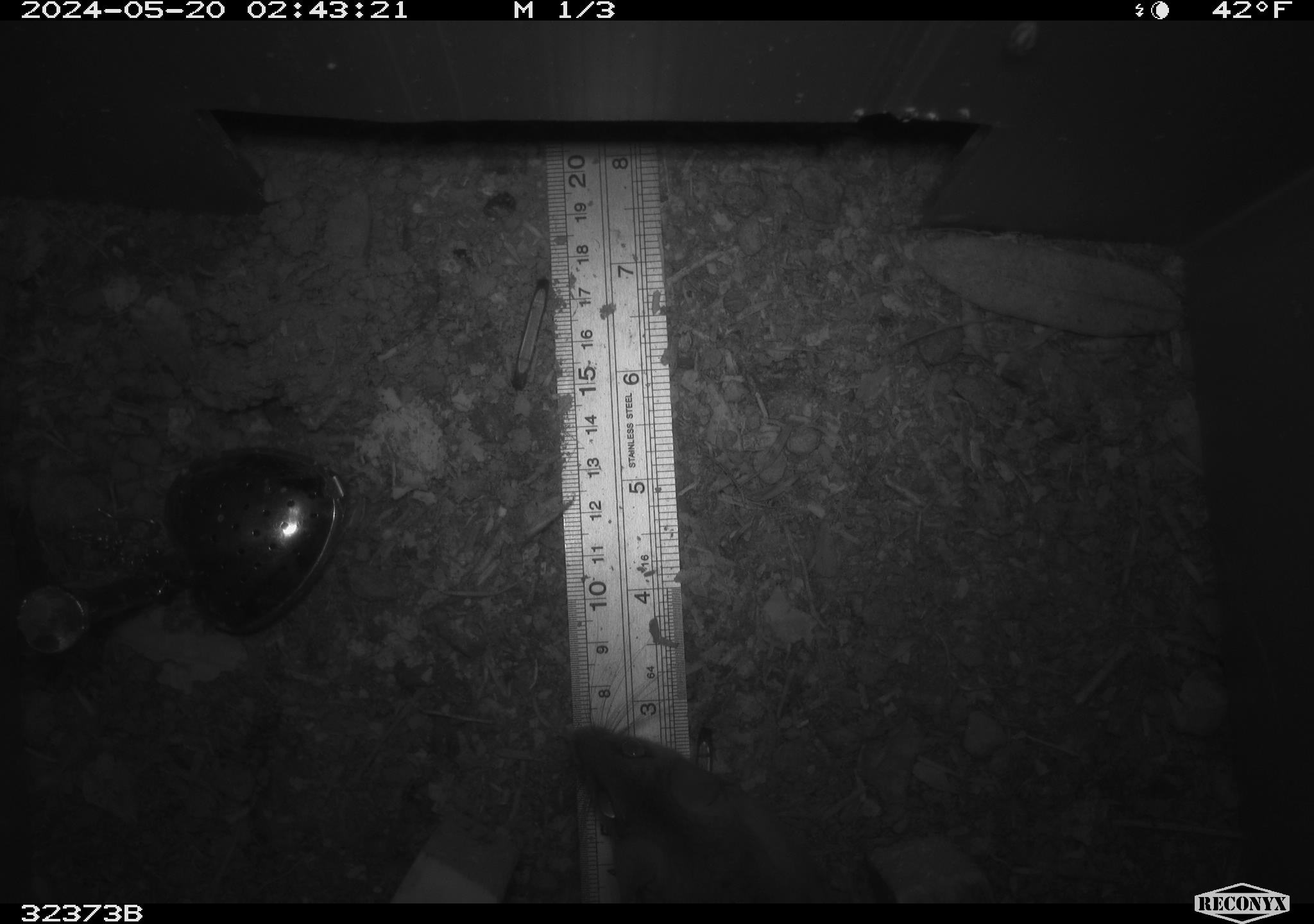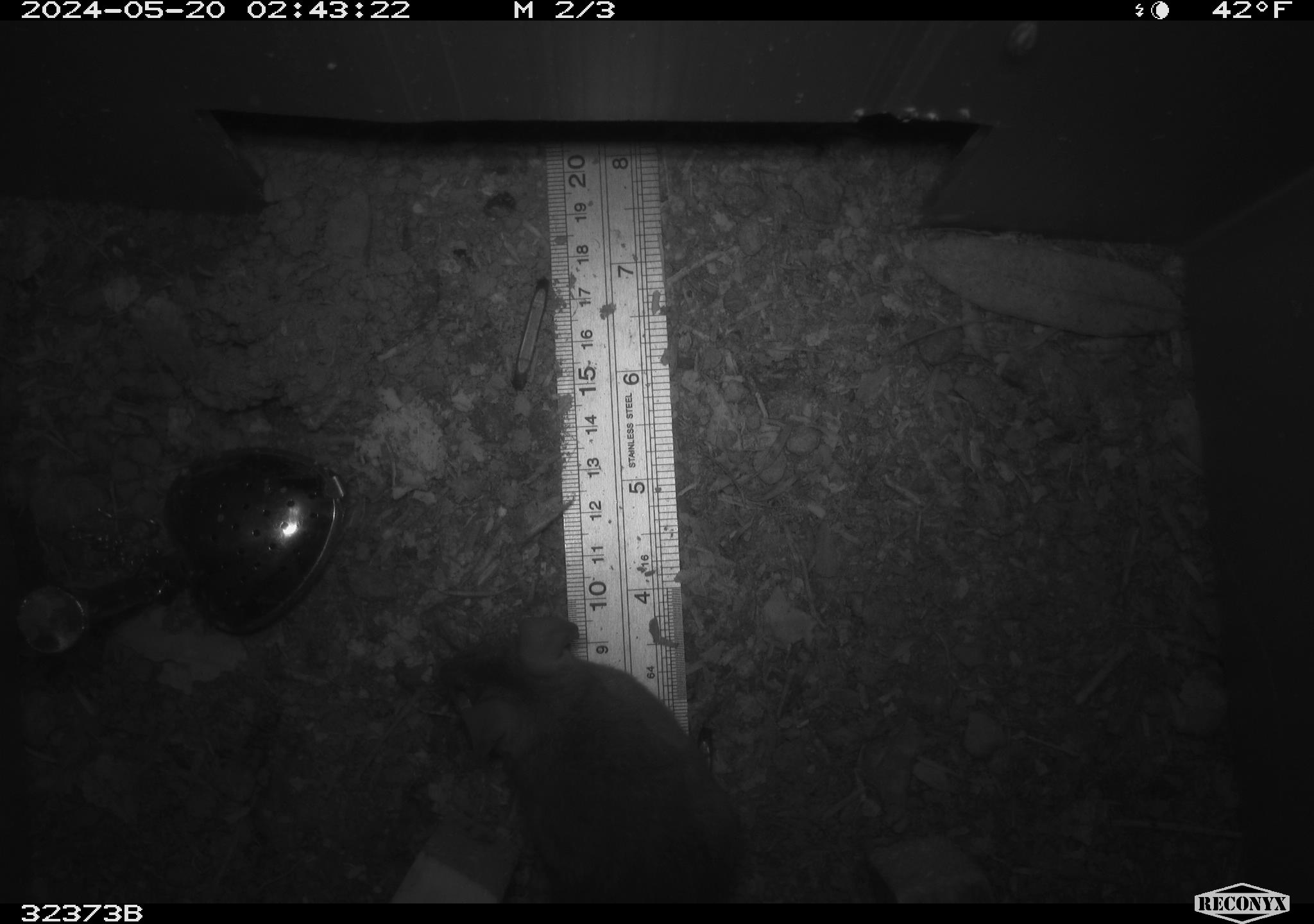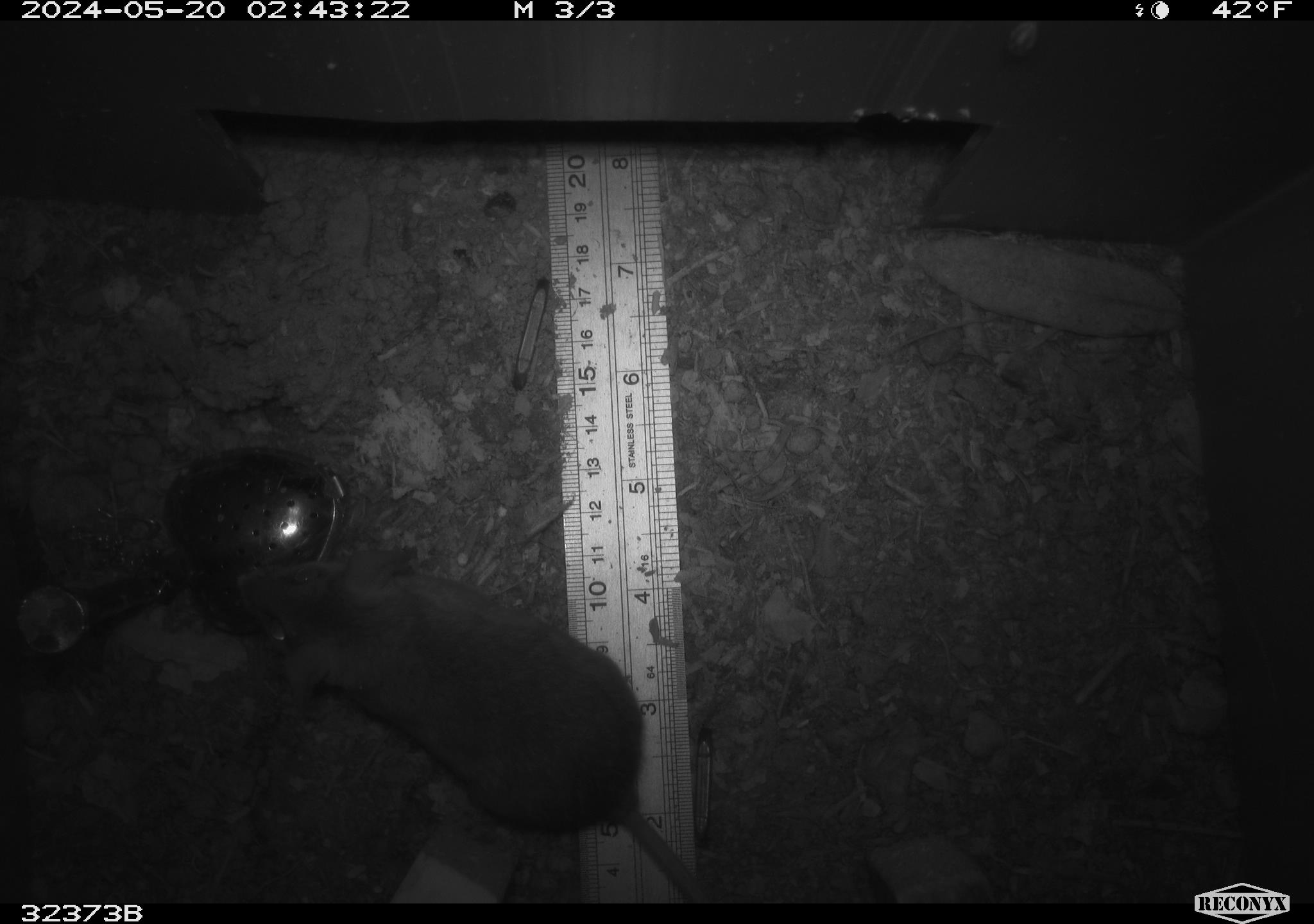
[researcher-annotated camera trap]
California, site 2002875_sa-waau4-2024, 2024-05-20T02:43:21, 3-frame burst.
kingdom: Animalia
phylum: Chordata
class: Mammalia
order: Rodentia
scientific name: Rodentia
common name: rodent